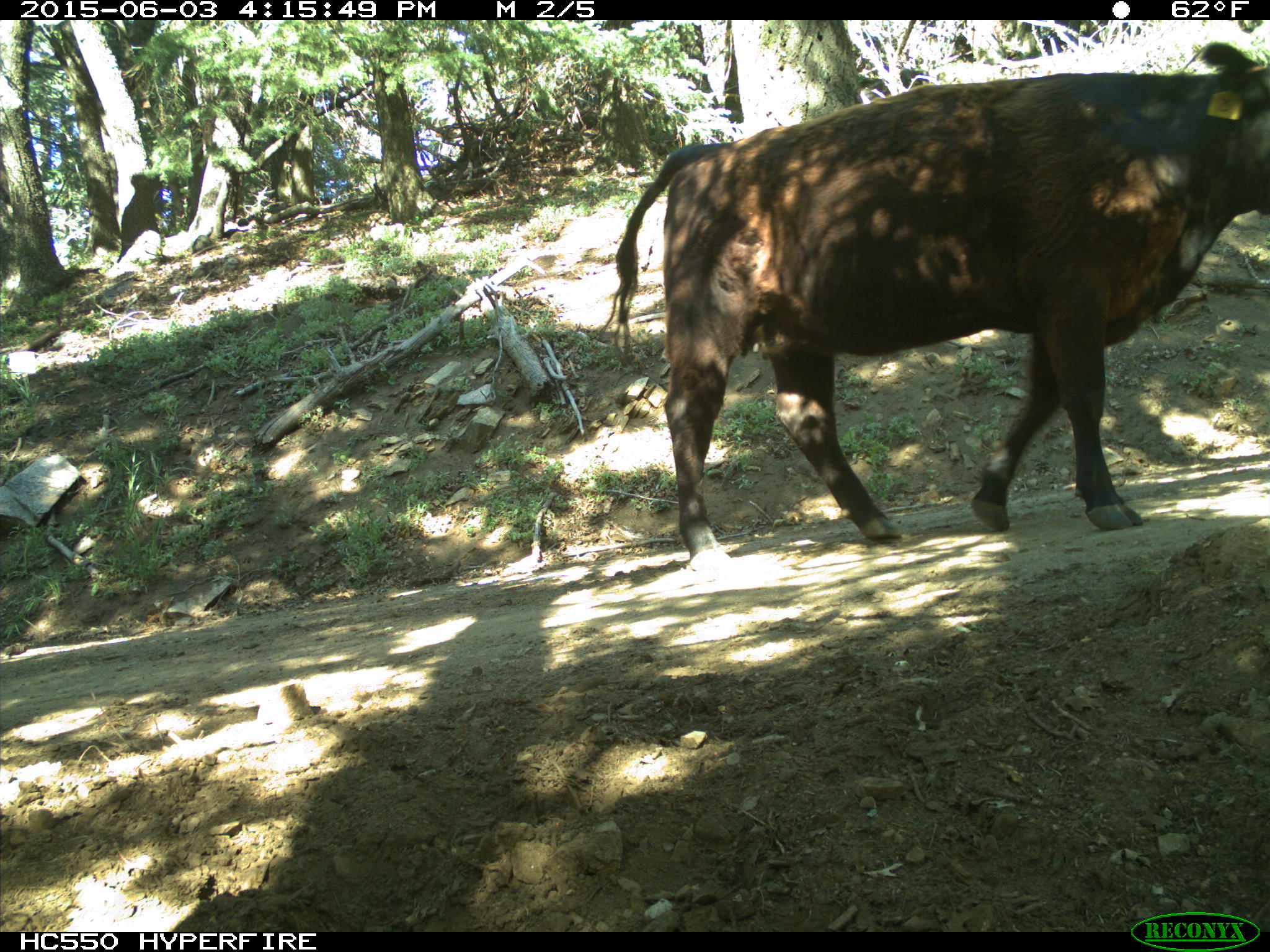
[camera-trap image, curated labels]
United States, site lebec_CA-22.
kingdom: Animalia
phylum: Chordata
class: Mammalia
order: Artiodactyla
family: Bovidae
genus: Bos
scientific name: Bos taurus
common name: domestic cow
Bos taurus (domestic cow).